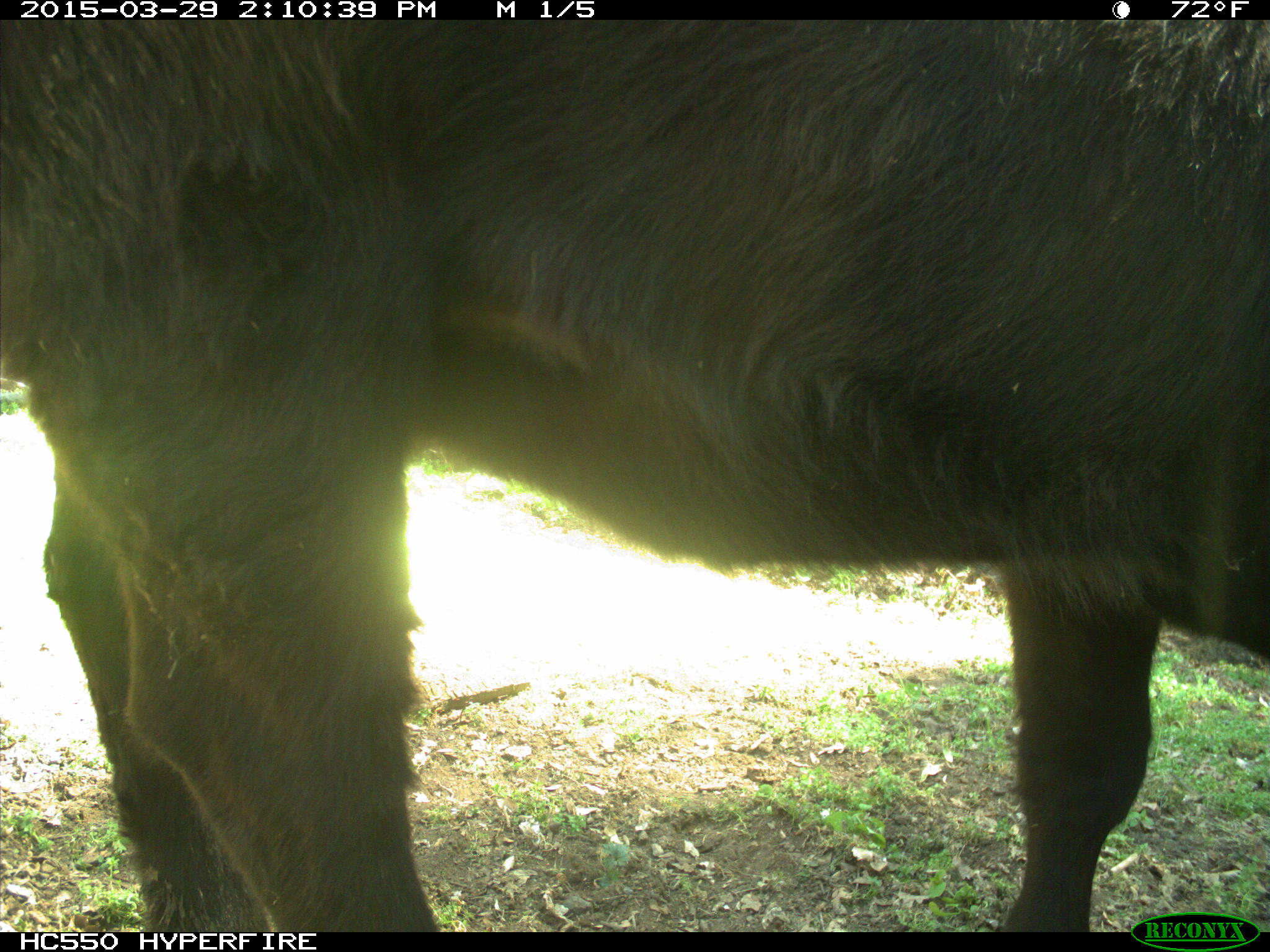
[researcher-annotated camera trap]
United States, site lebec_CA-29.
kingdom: Animalia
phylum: Chordata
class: Mammalia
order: Artiodactyla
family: Bovidae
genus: Bos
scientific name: Bos taurus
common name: domestic cow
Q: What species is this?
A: Bos taurus (domestic cow).